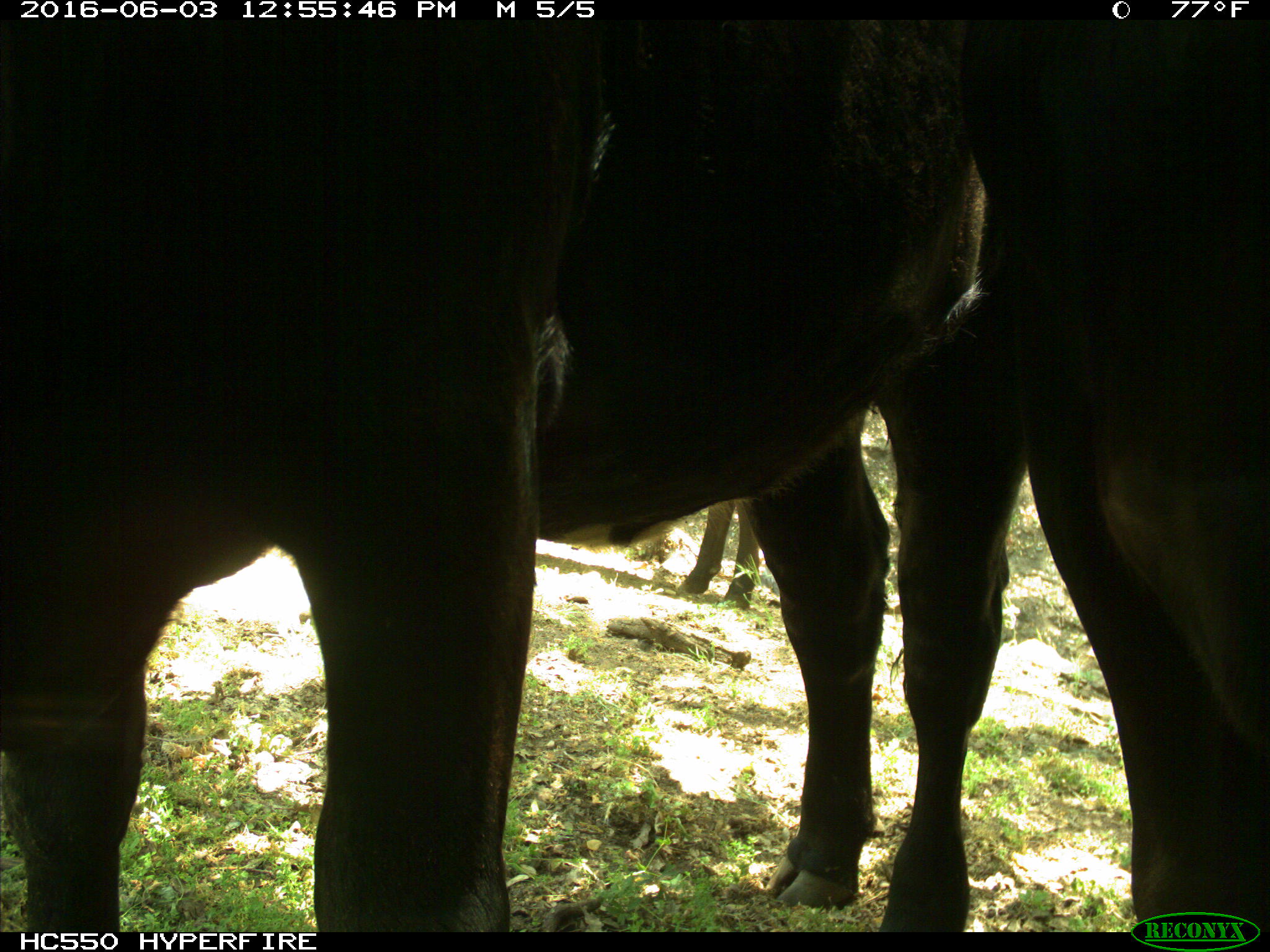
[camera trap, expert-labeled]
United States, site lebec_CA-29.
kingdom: Animalia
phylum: Chordata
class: Mammalia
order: Artiodactyla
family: Bovidae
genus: Bos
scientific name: Bos taurus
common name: domestic cow